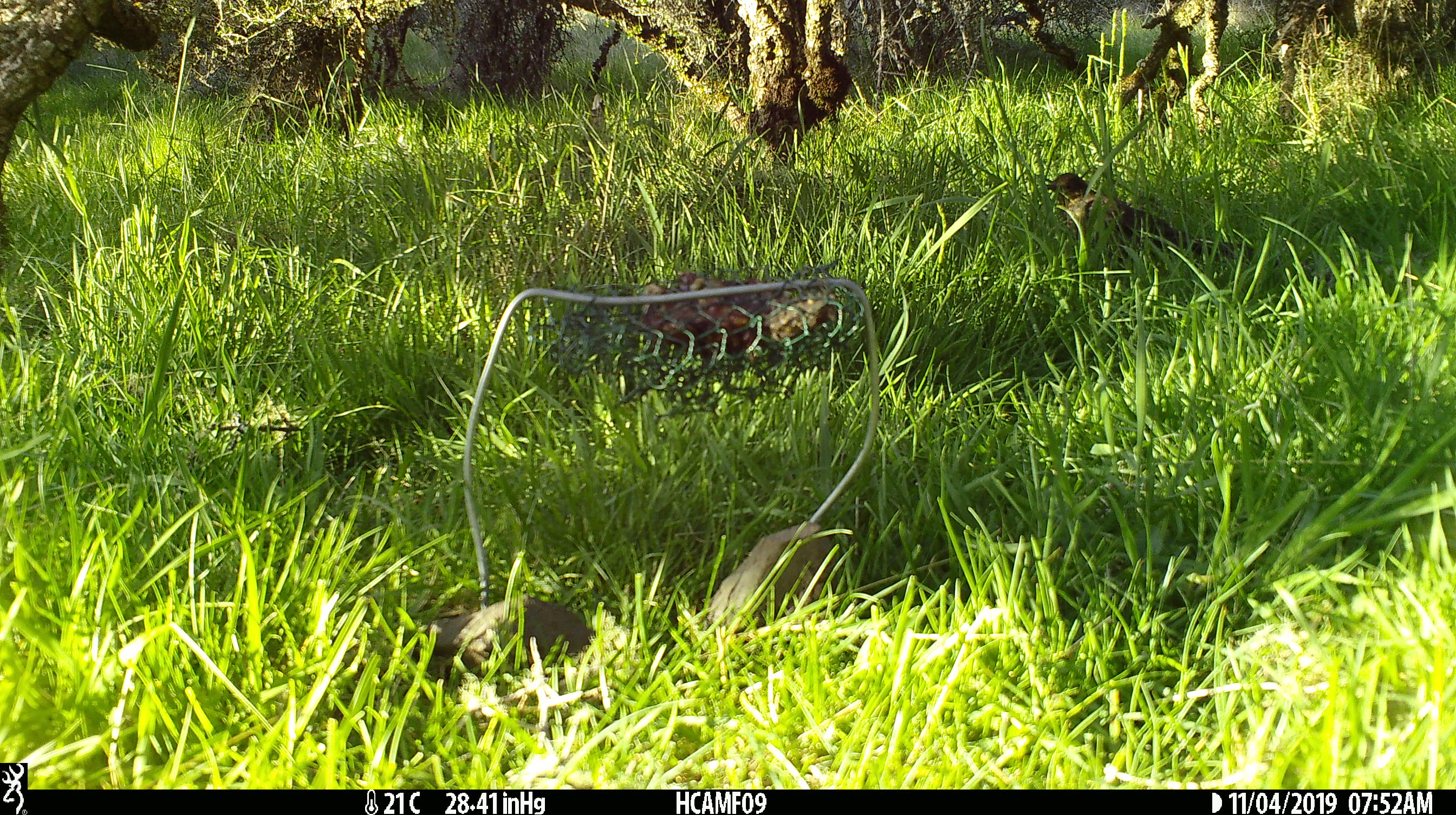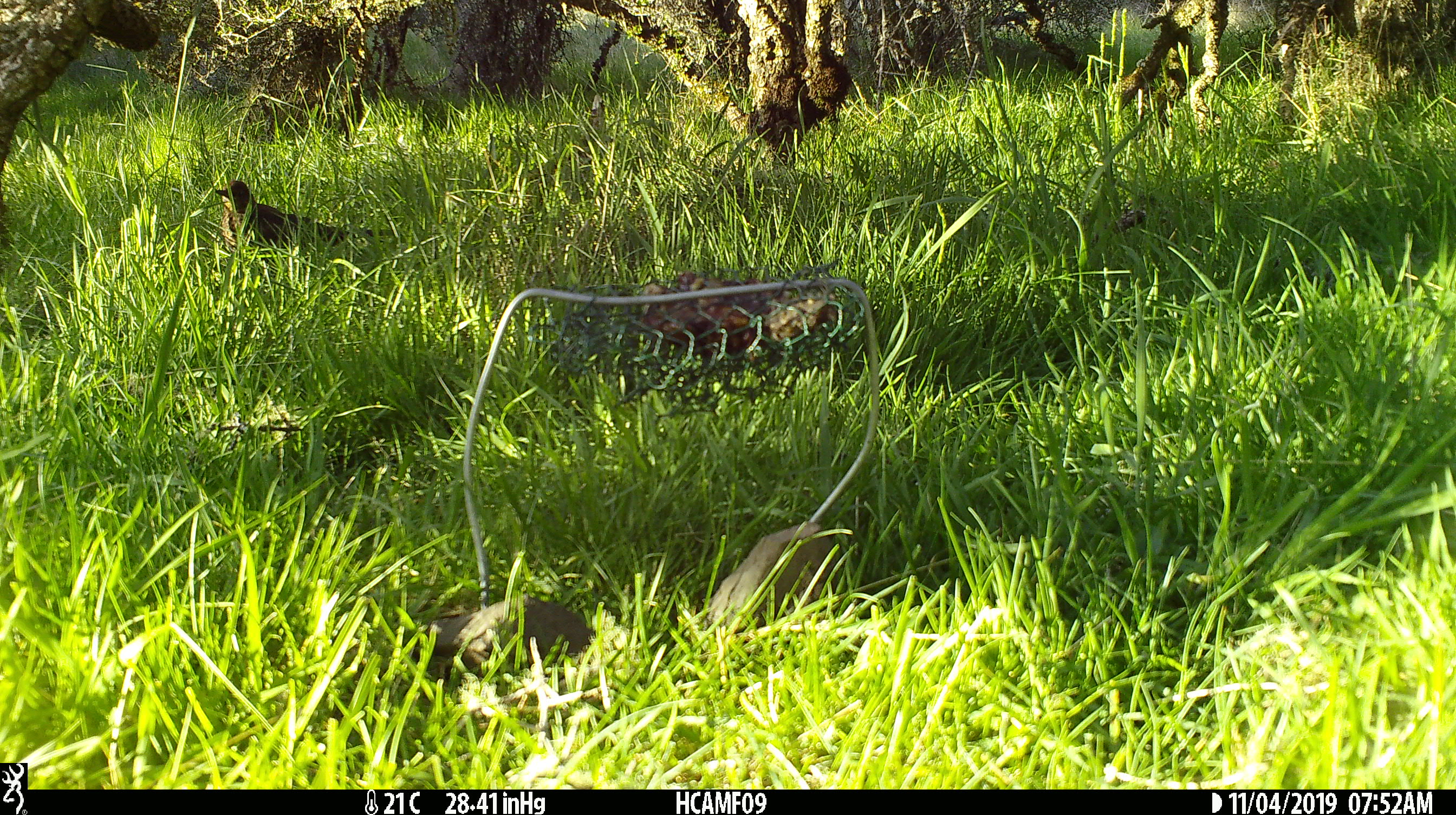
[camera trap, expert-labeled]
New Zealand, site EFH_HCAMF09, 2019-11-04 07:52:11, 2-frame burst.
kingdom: Animalia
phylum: Chordata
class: Mammalia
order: Rodentia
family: Muridae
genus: Mus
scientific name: Mus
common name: mouse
Mouse (Mus).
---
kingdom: Animalia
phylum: Chordata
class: Aves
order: Passeriformes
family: Turdidae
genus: Turdus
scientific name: Turdus philomelos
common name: song thrush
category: thrush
Thrush (song thrush) (Turdus philomelos).